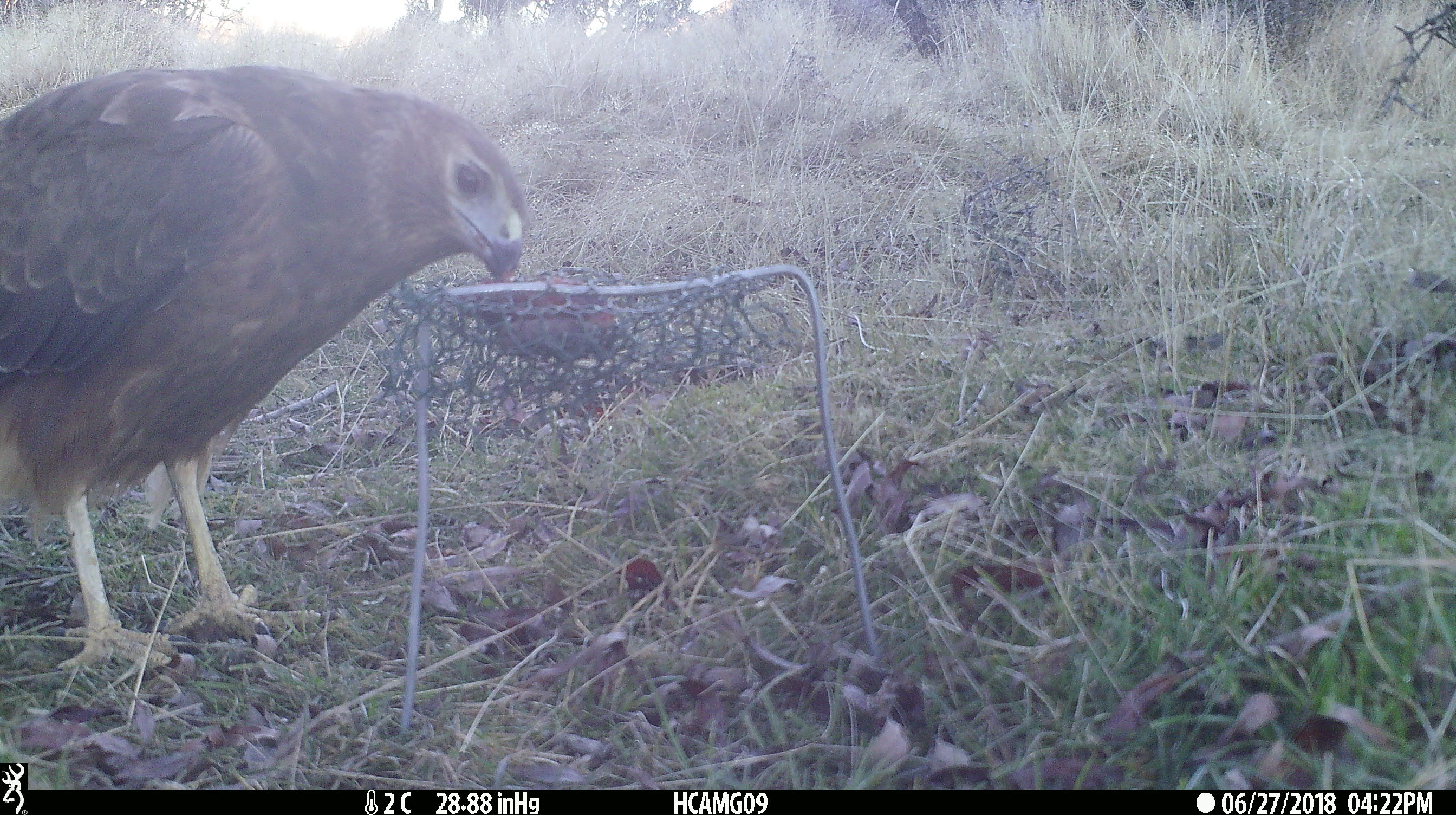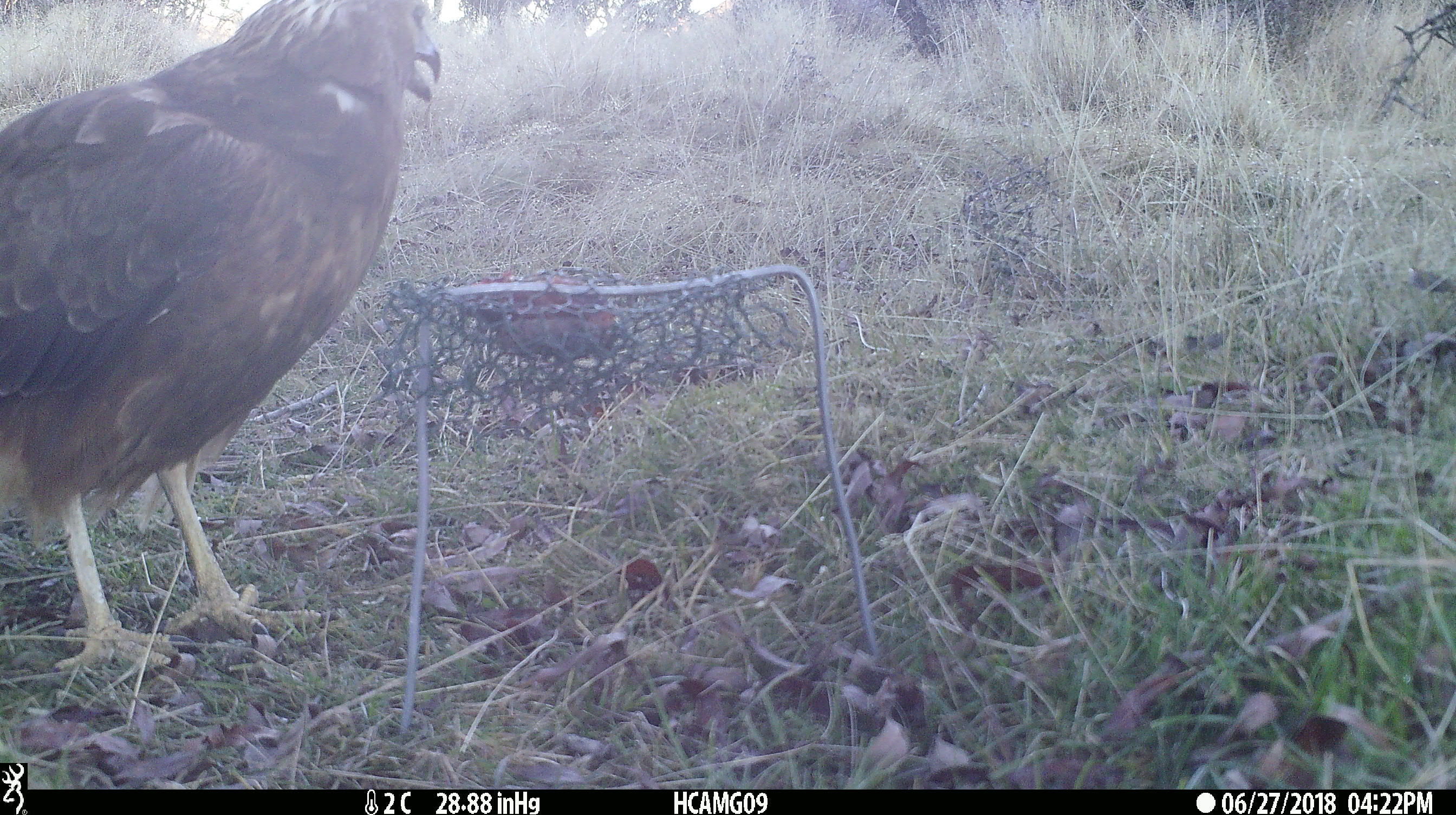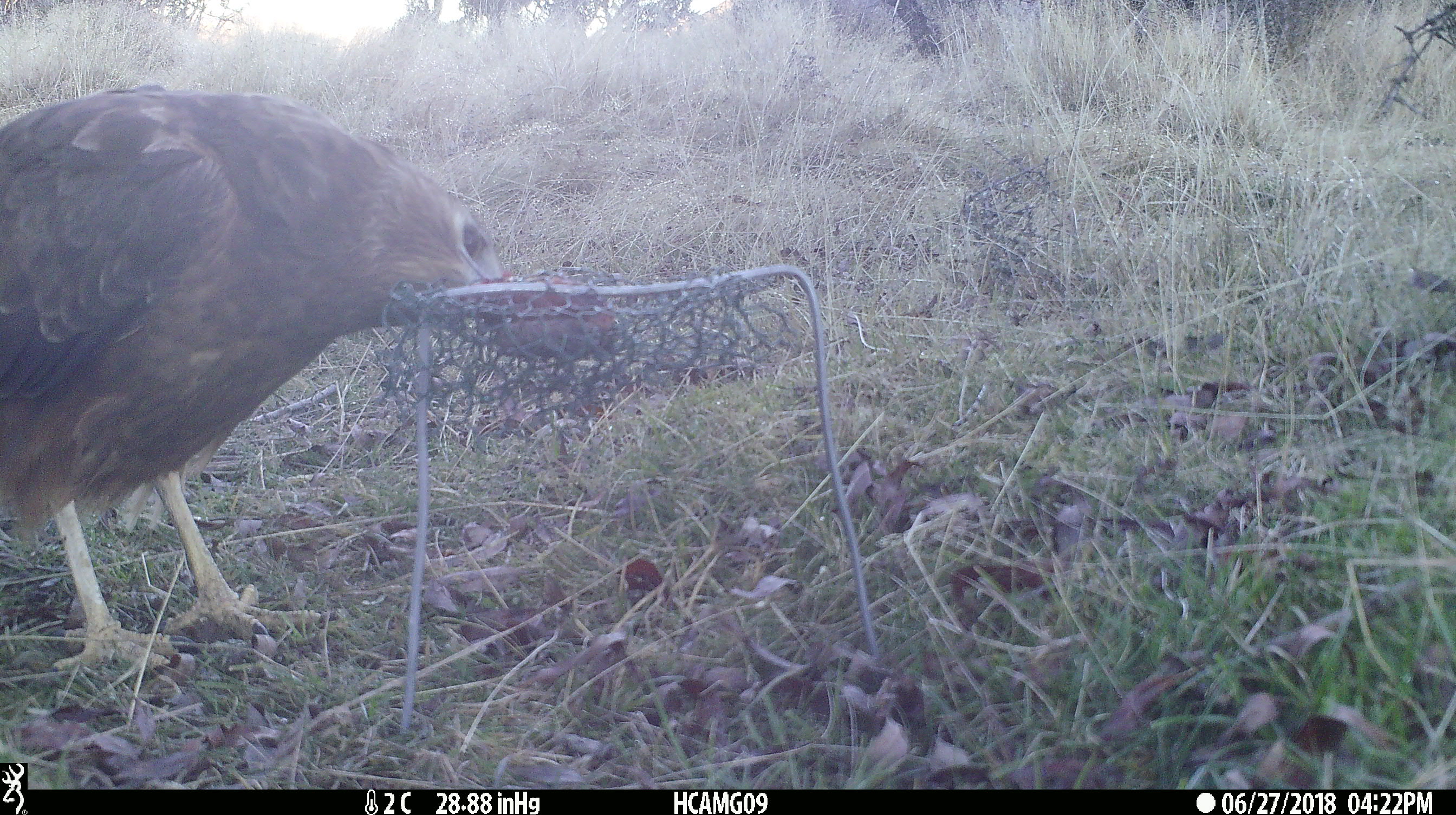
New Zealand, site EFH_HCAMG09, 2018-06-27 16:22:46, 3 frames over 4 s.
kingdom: Animalia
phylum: Chordata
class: Aves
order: Accipitriformes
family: Accipitridae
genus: Circus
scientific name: Circus approximans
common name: swamp harrier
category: harrier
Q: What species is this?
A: Harrier (swamp harrier) (Circus approximans).